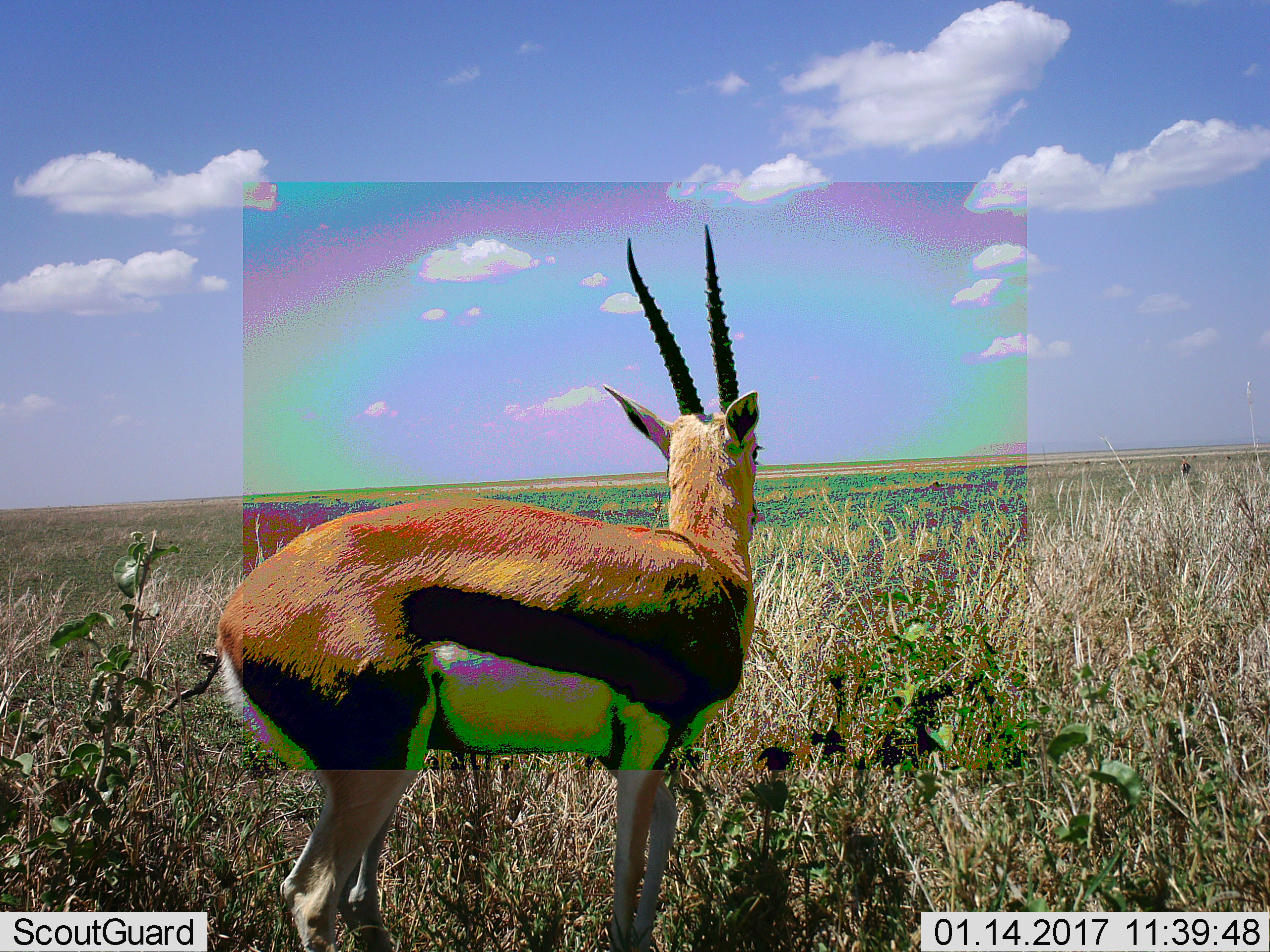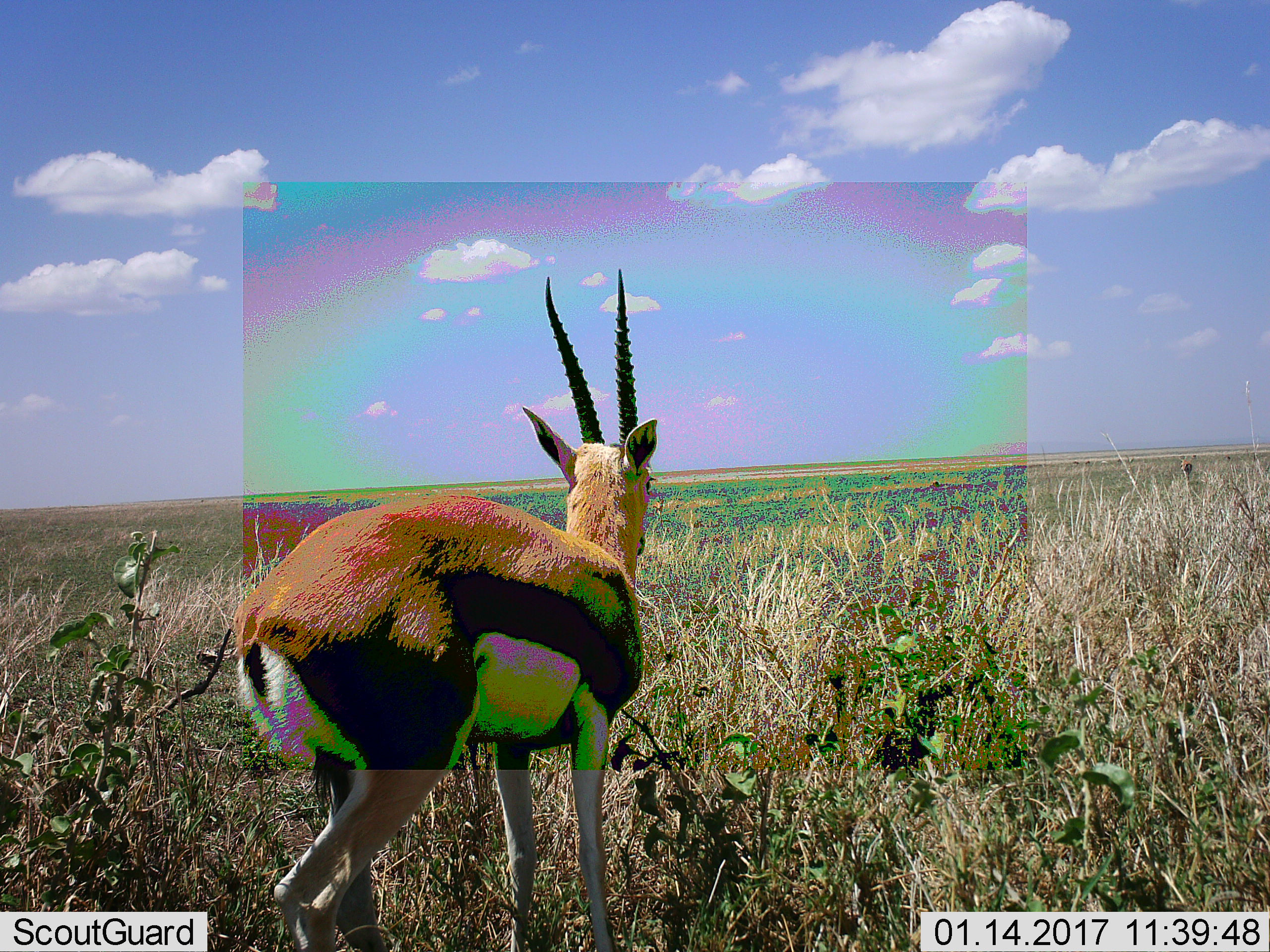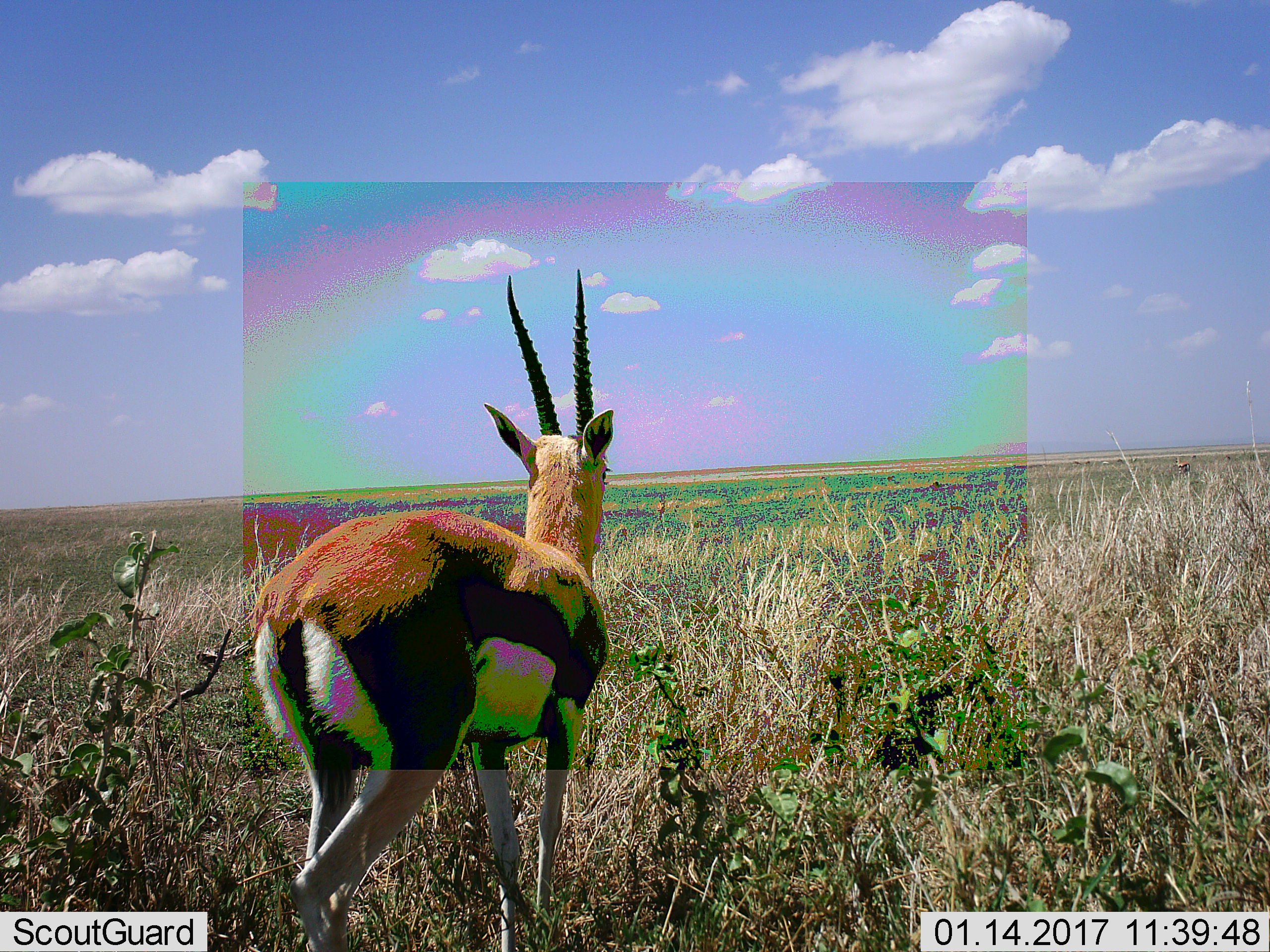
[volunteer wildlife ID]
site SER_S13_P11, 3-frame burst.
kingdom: Animalia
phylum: Chordata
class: Mammalia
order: Artiodactyla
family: Bovidae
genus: Eudorcas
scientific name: Eudorcas thomsonii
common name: thomson's gazelle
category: gazellethomsons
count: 1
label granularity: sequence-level